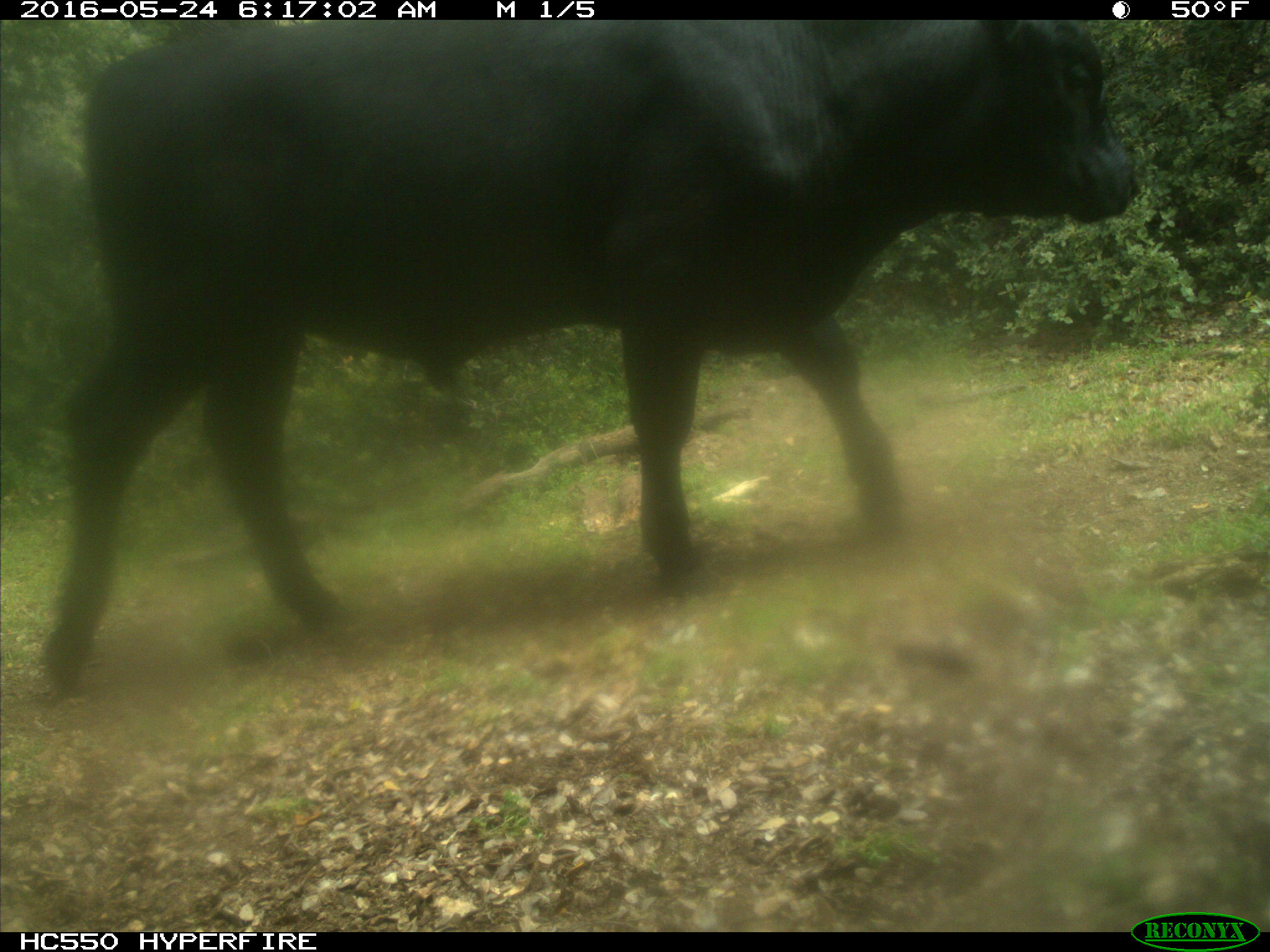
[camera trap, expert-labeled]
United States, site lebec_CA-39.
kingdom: Animalia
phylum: Chordata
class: Mammalia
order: Artiodactyla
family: Bovidae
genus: Bos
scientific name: Bos taurus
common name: domestic cow